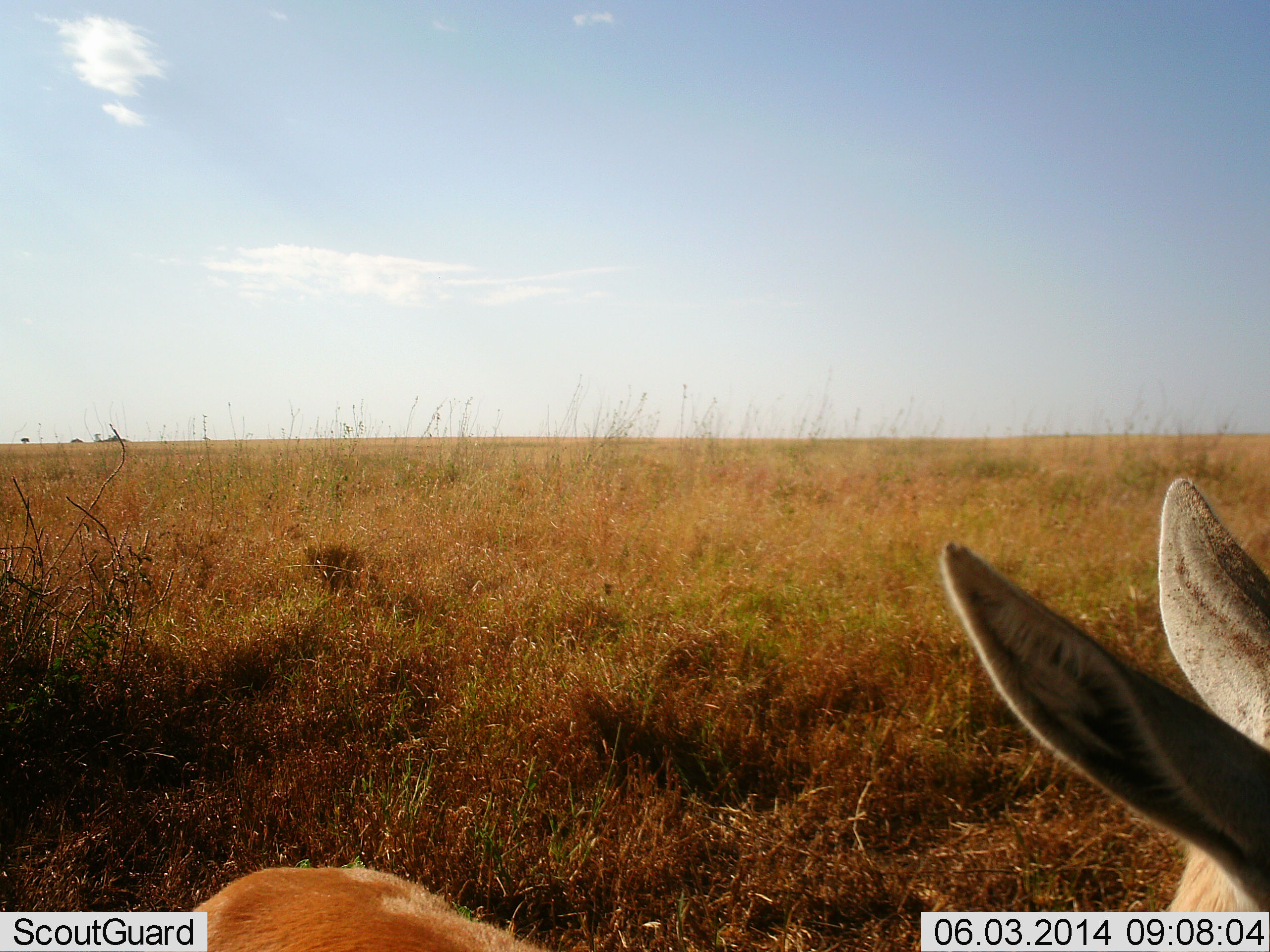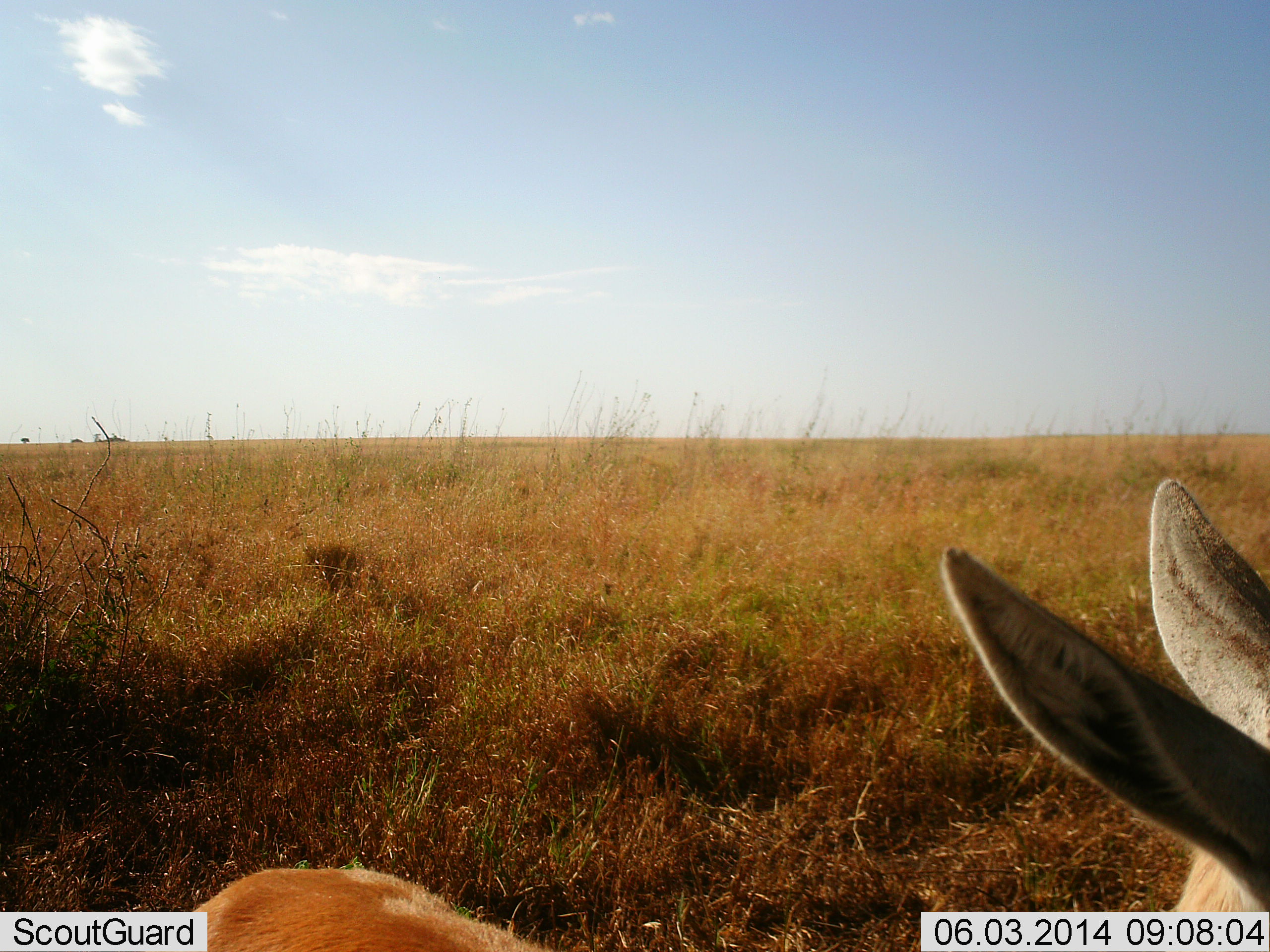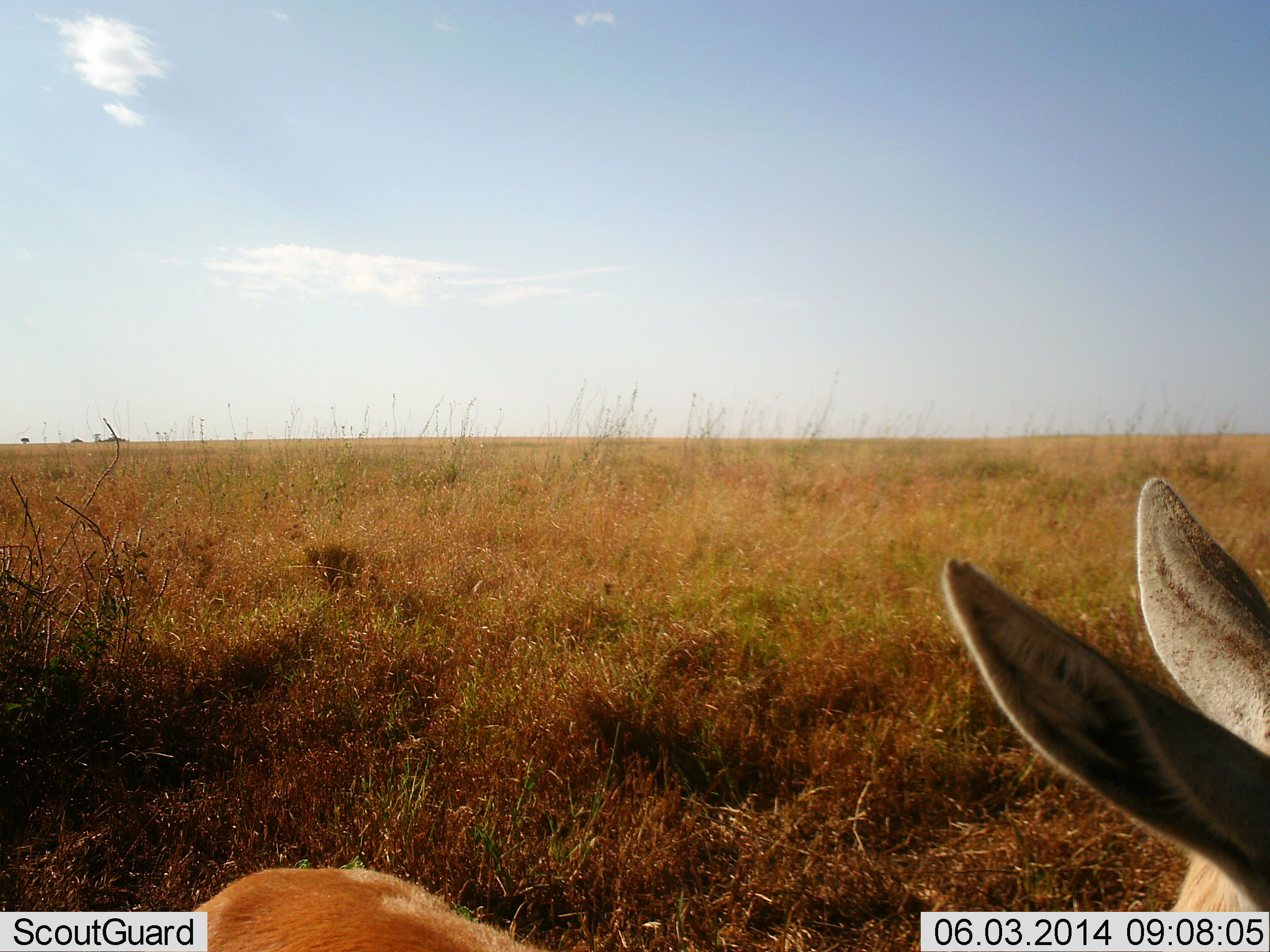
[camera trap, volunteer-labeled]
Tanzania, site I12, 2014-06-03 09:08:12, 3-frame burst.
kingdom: Animalia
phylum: Chordata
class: Mammalia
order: Artiodactyla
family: Bovidae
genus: Eudorcas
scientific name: Eudorcas thomsonii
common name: thomson's gazelle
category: gazellethomsons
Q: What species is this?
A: Gazellethomsons (thomson's gazelle) (Eudorcas thomsonii).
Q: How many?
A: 1.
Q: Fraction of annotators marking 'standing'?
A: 78%.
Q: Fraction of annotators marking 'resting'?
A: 17%.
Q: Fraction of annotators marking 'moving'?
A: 6%.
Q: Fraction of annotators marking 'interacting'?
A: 0%.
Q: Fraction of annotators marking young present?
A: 0%.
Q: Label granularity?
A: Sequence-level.